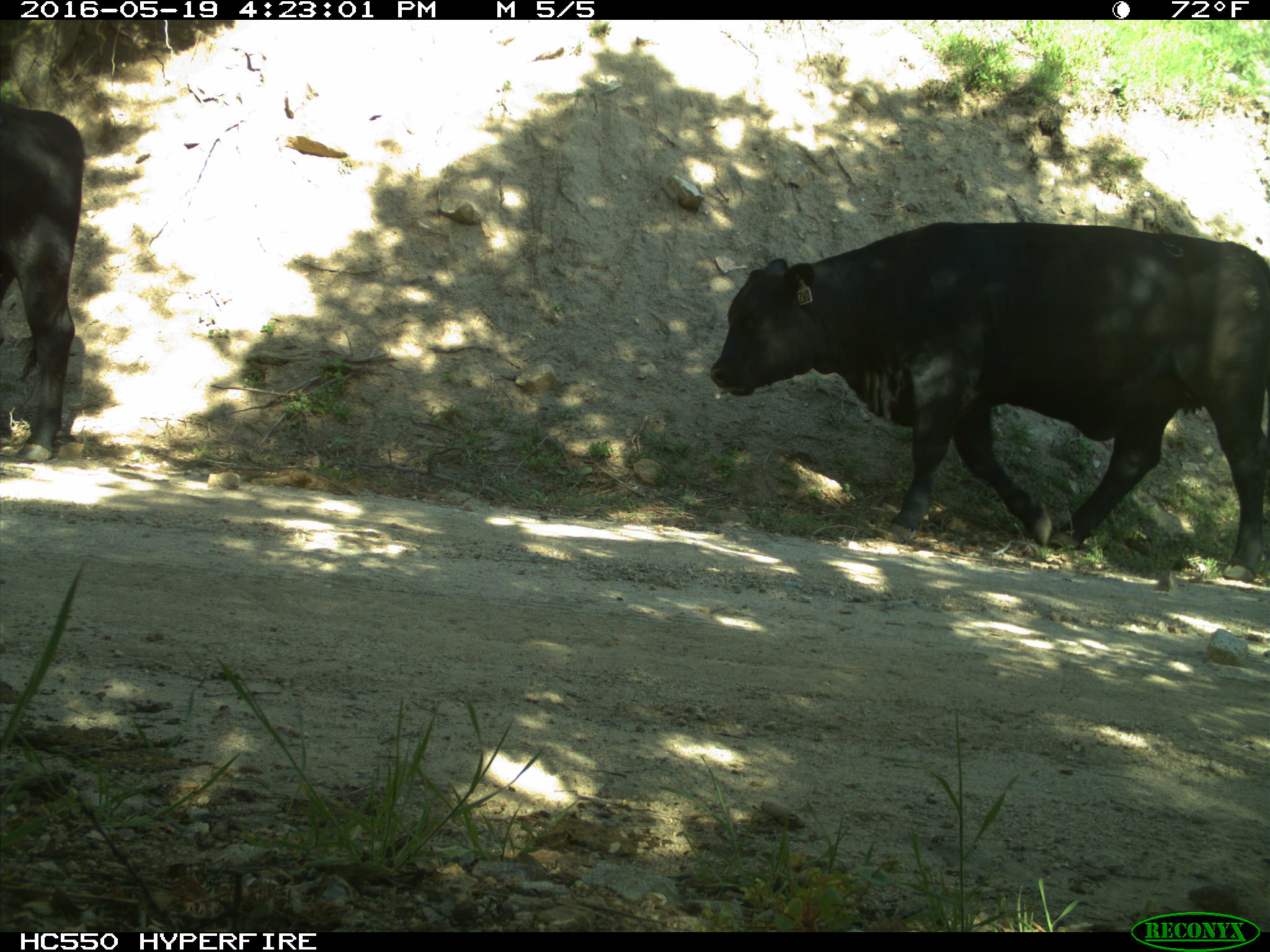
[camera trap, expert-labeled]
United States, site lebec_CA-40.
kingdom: Animalia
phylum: Chordata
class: Mammalia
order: Artiodactyla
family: Bovidae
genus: Bos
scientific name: Bos taurus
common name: domestic cow